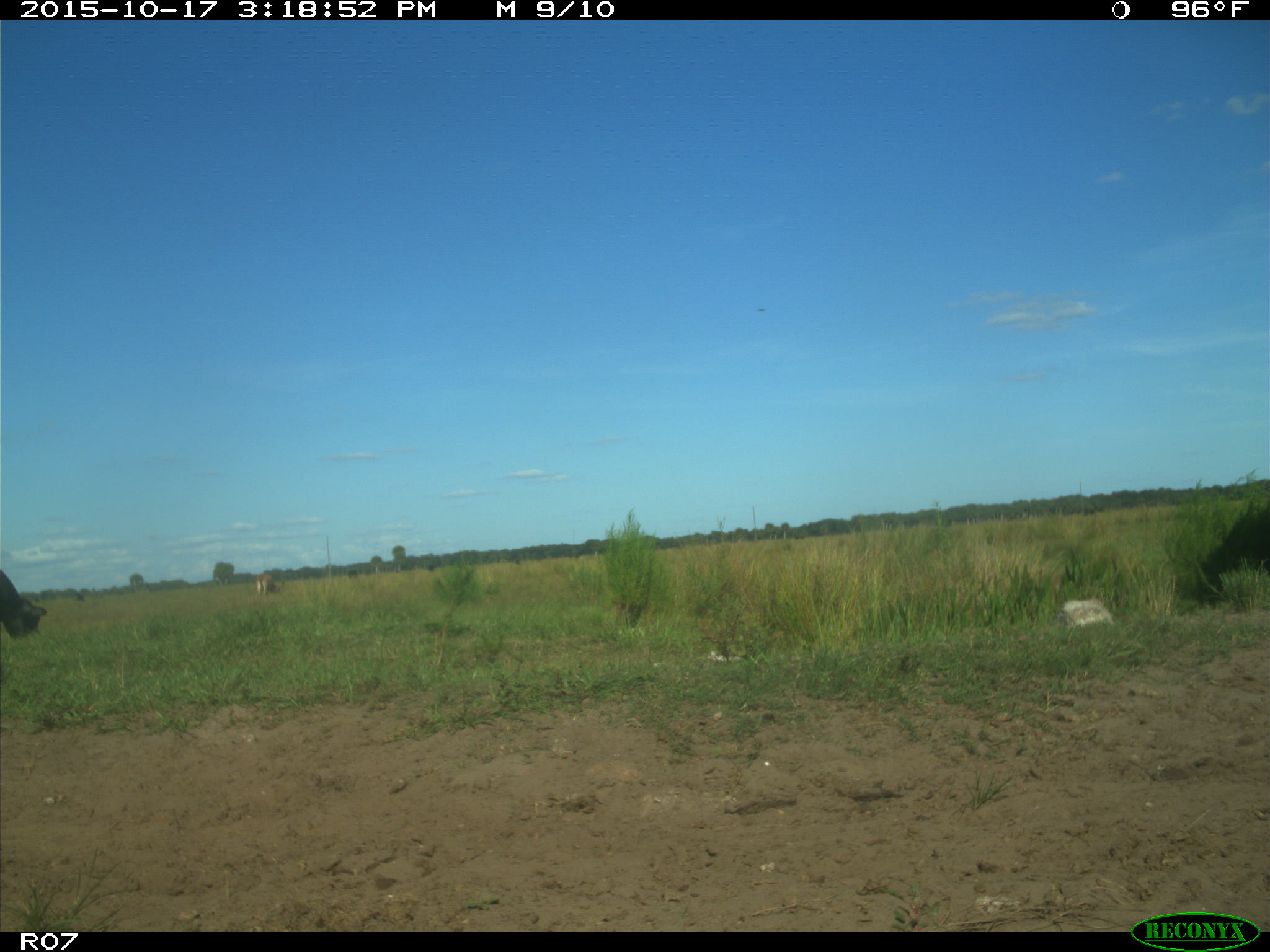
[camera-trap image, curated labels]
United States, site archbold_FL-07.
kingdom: Animalia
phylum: Chordata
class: Mammalia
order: Artiodactyla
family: Bovidae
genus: Bos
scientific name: Bos taurus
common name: domestic cow